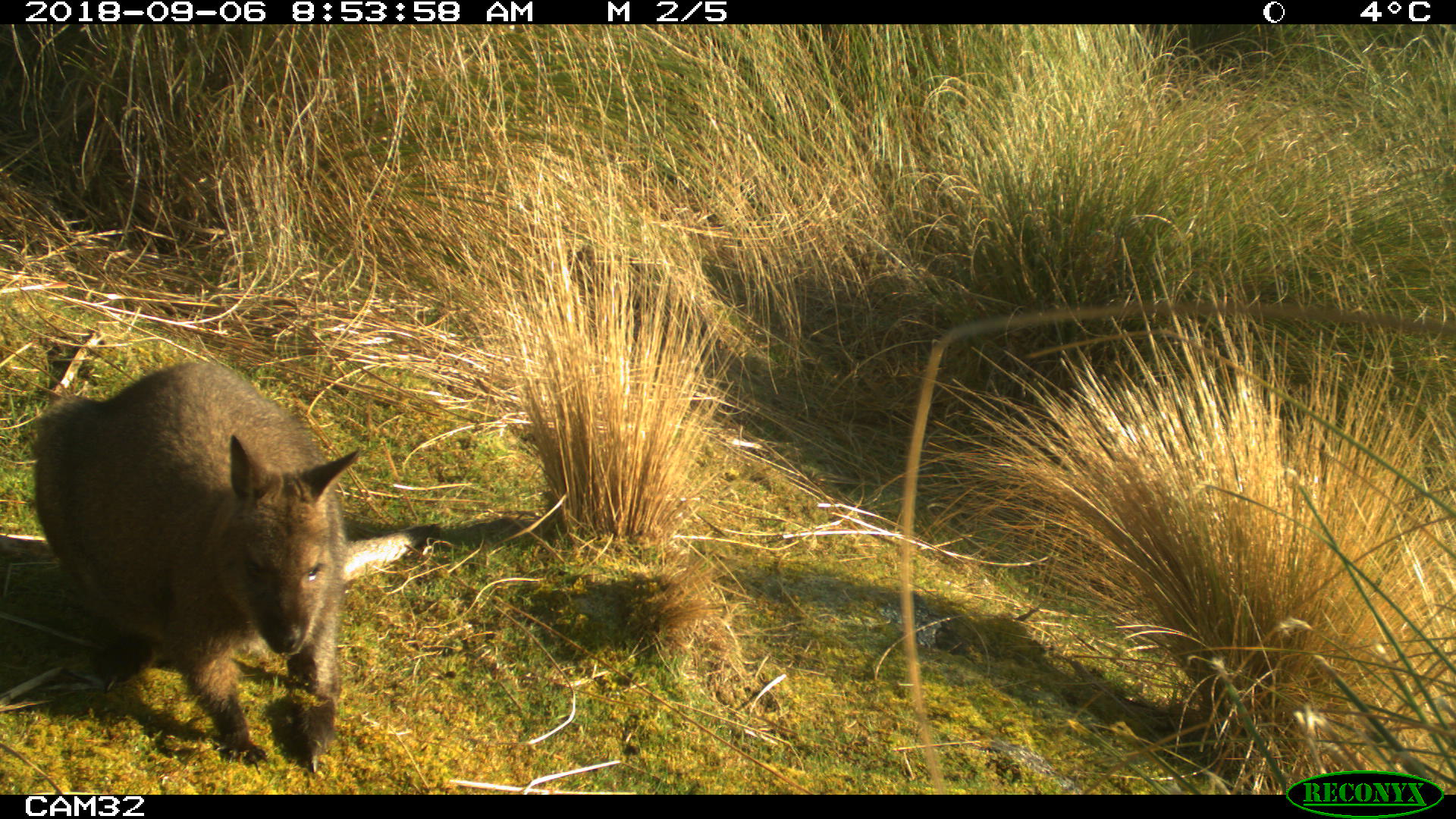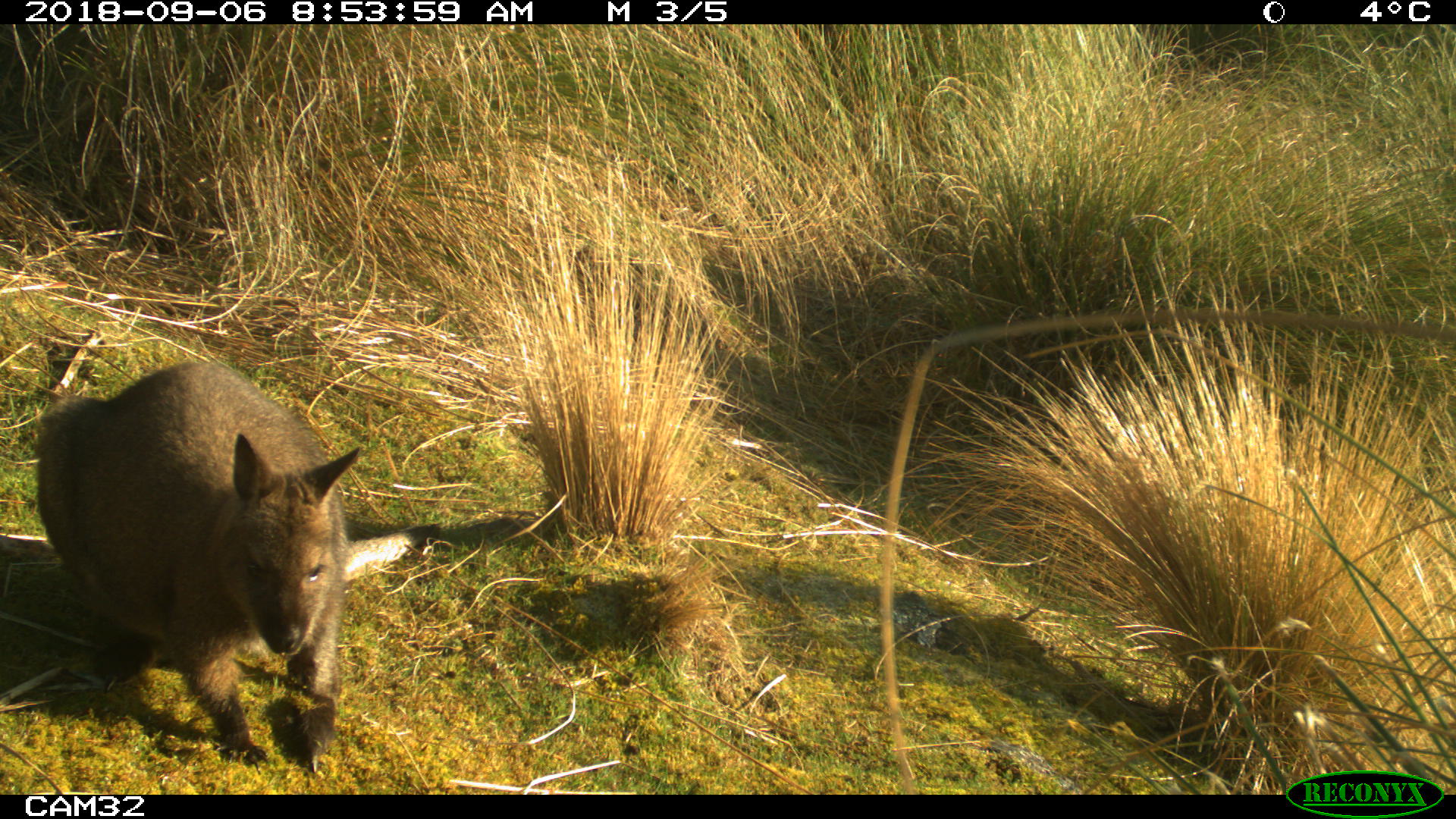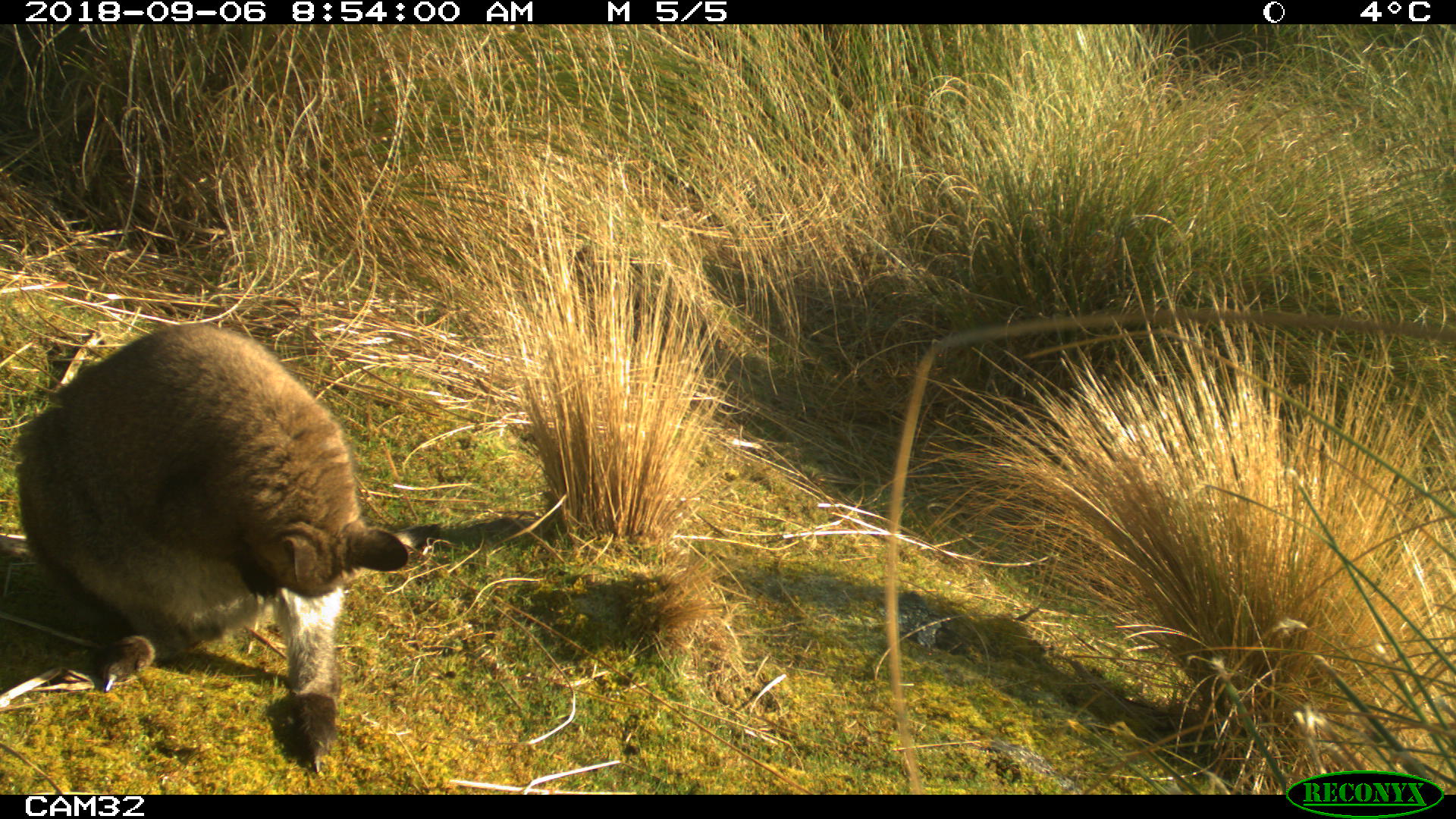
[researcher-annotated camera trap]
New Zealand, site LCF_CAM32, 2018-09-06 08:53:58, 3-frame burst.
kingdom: Animalia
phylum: Chordata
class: Mammalia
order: Diprotodontia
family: Macropodidae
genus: Notamacropus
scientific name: Notamacropus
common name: wallaby